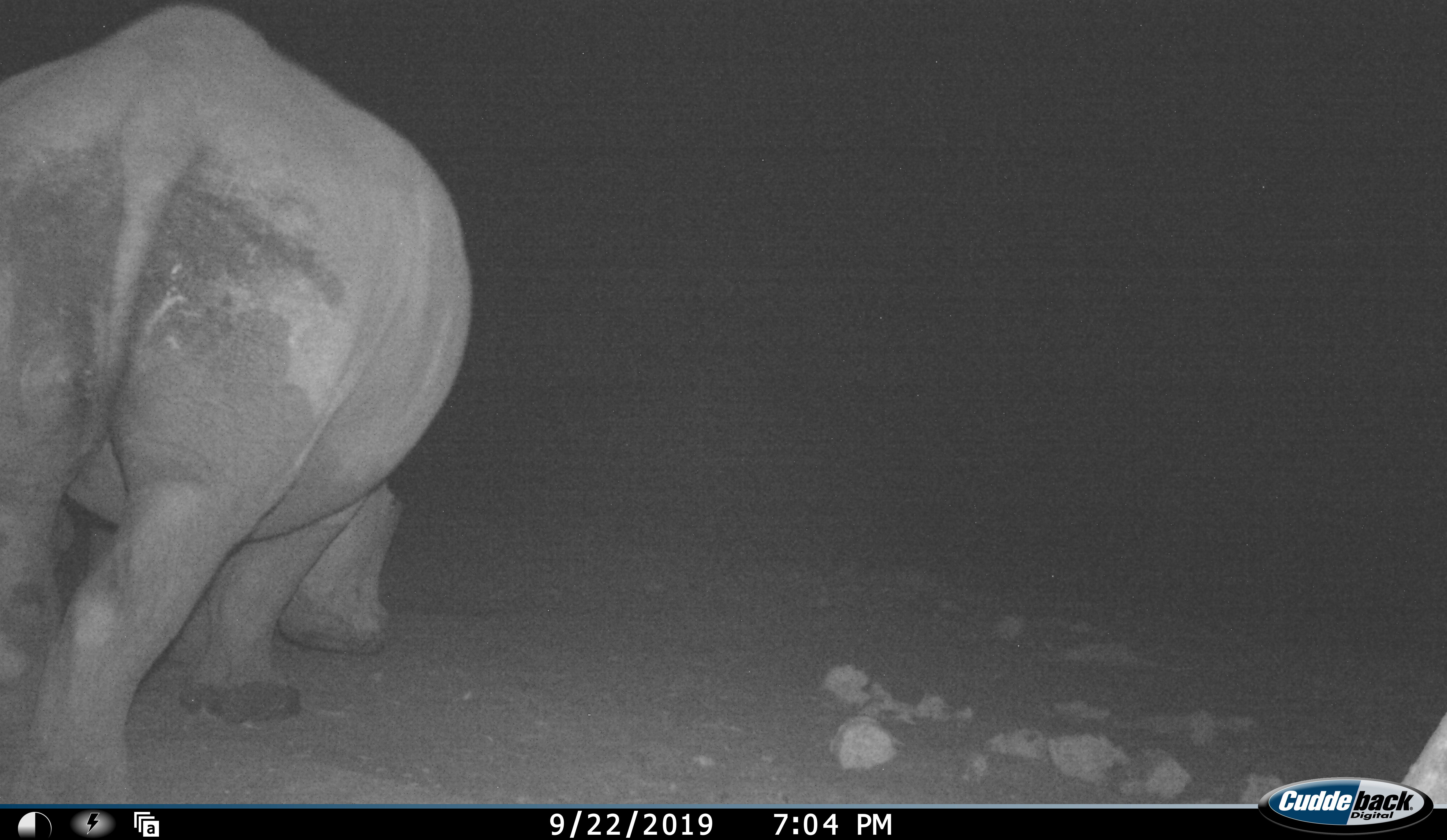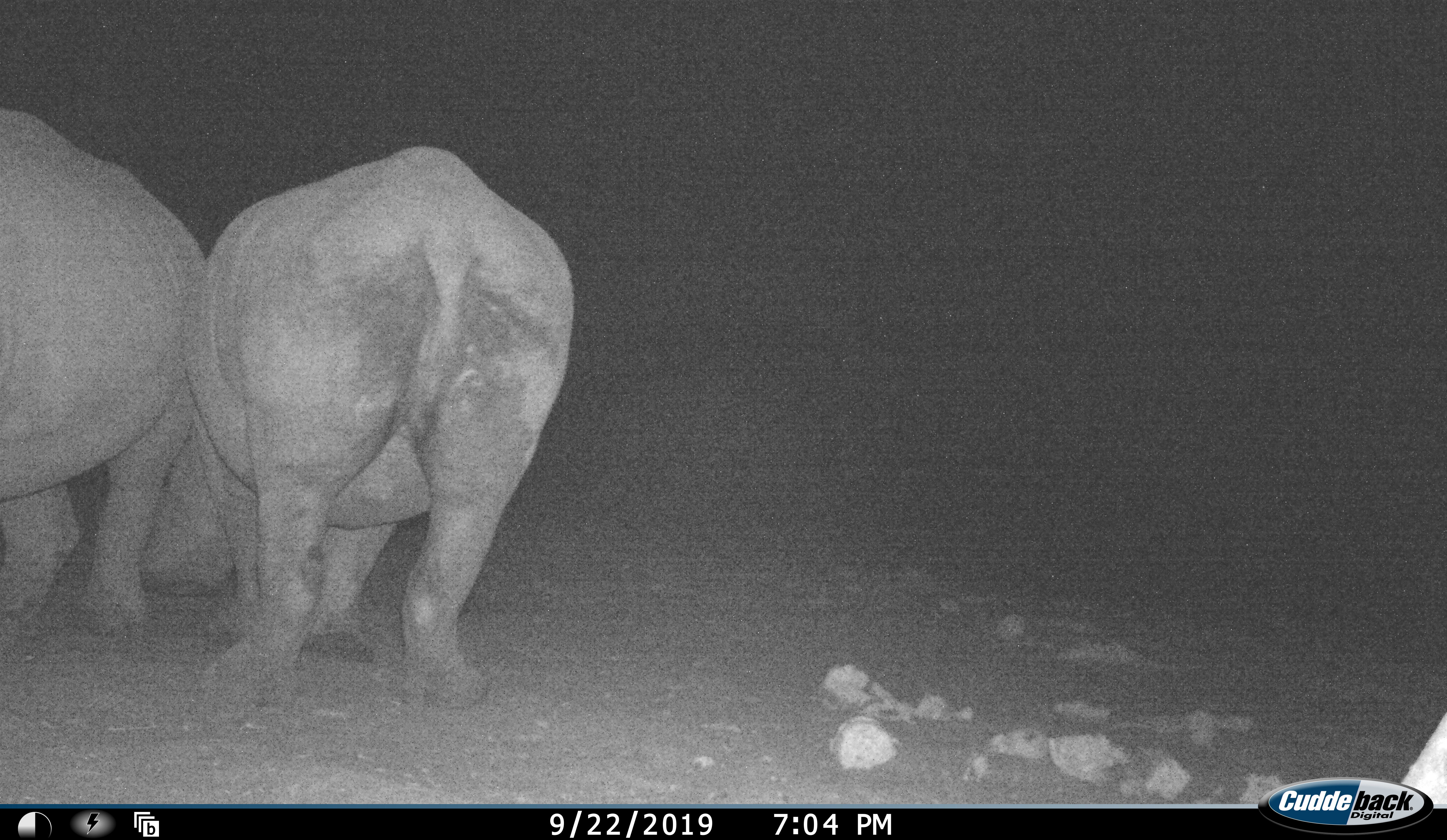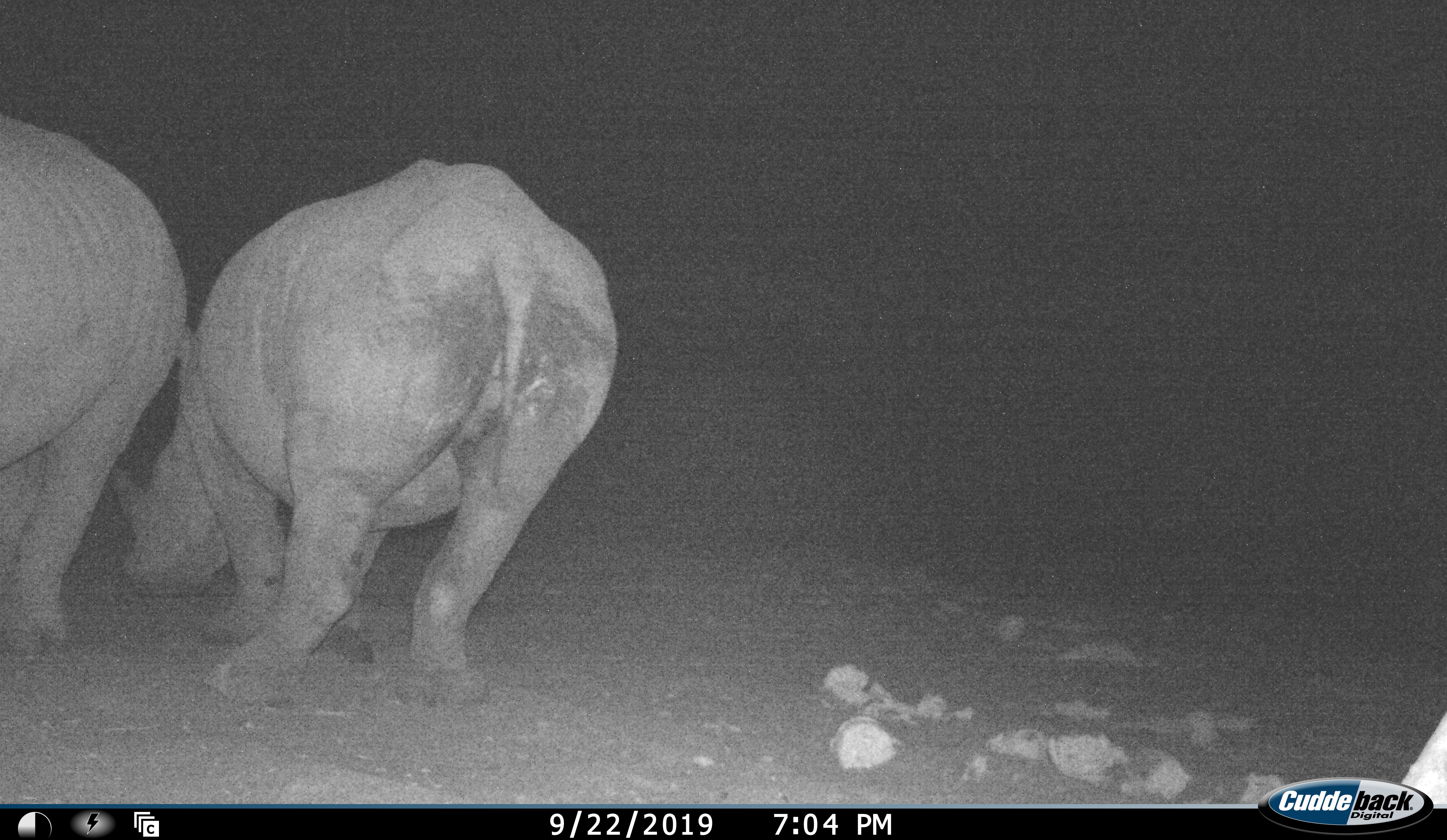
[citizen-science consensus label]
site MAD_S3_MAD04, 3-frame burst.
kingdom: Animalia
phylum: Chordata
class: Mammalia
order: Perissodactyla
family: Rhinocerotidae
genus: Ceratotherium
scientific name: Ceratotherium simum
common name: white rhinoceros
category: rhinoceroswhite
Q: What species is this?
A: Rhinoceroswhite (white rhinoceros) (Ceratotherium simum).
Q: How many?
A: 2.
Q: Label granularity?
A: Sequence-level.